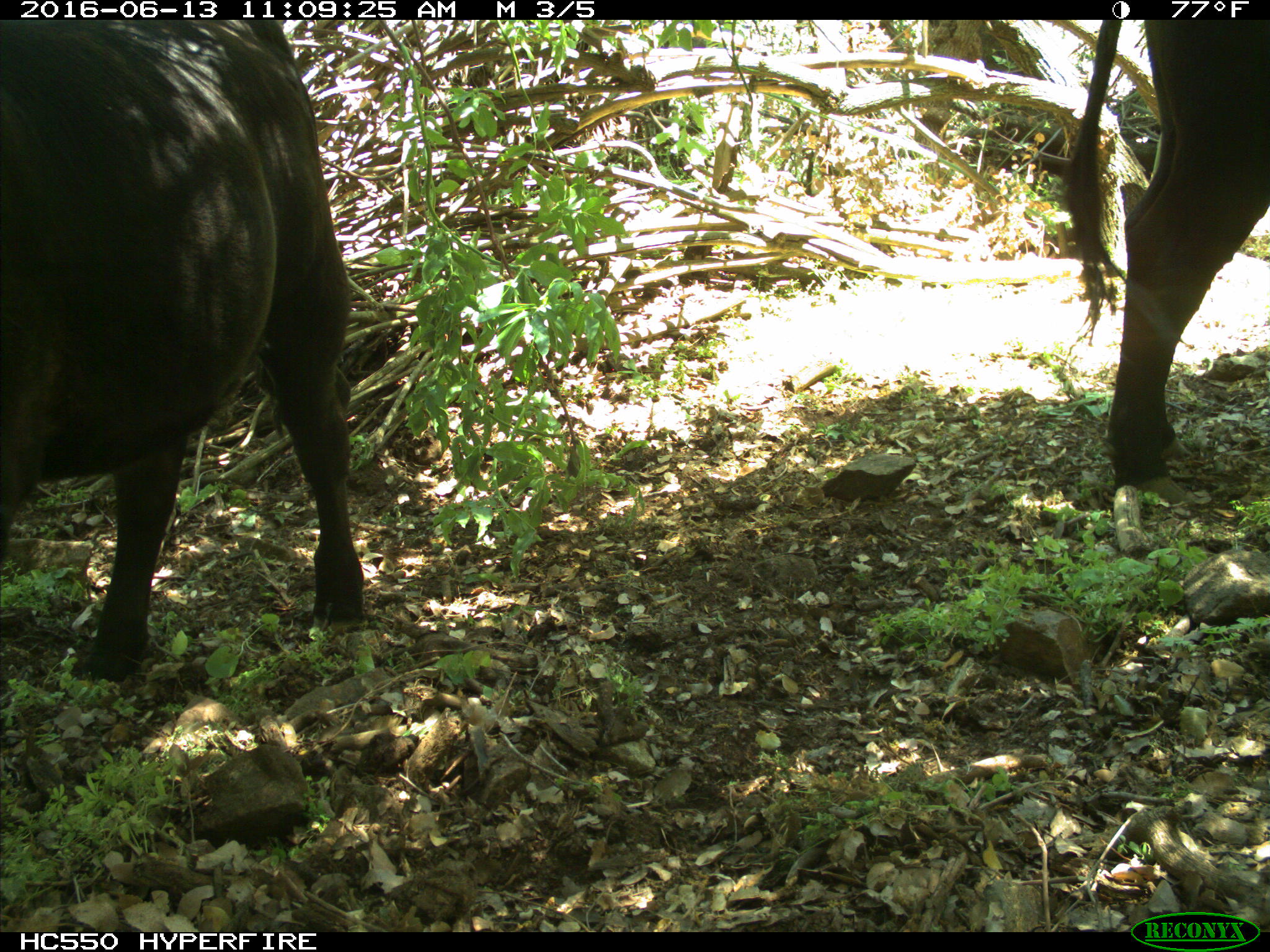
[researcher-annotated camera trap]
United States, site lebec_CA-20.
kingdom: Animalia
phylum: Chordata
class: Mammalia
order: Artiodactyla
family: Bovidae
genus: Bos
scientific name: Bos taurus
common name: domestic cow